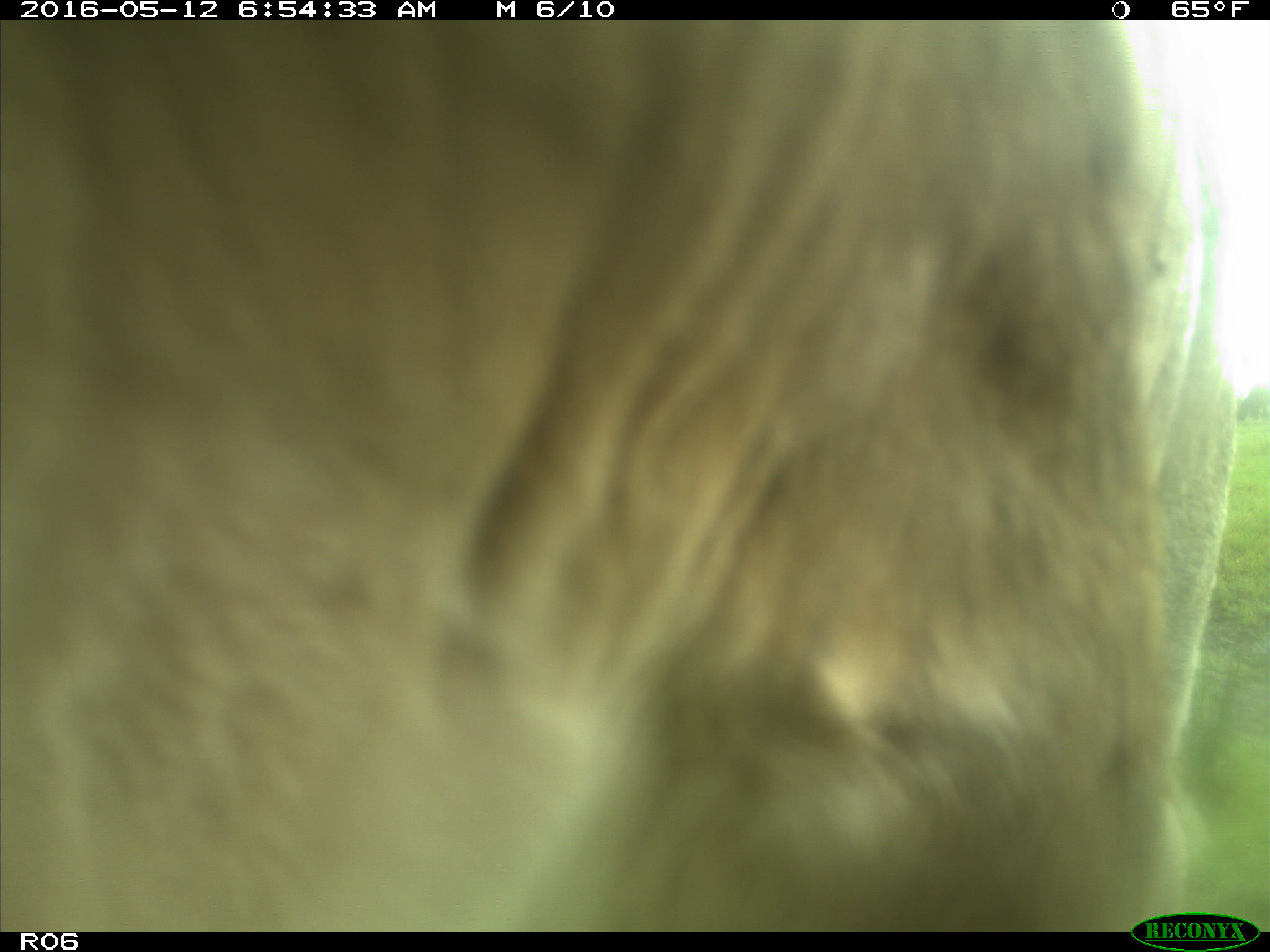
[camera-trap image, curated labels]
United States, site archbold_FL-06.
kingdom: Animalia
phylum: Chordata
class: Mammalia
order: Artiodactyla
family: Bovidae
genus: Bos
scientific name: Bos taurus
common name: domestic cow